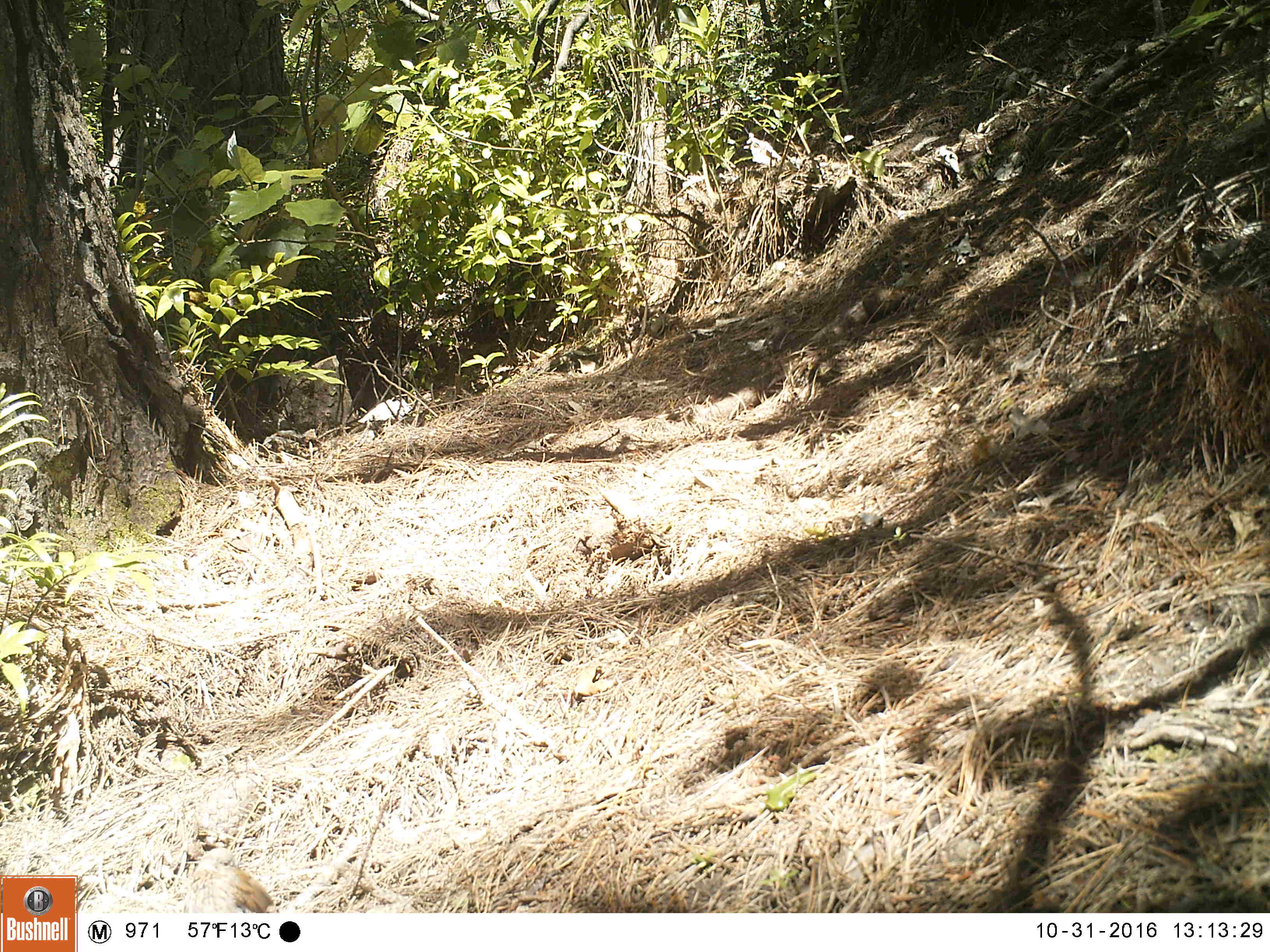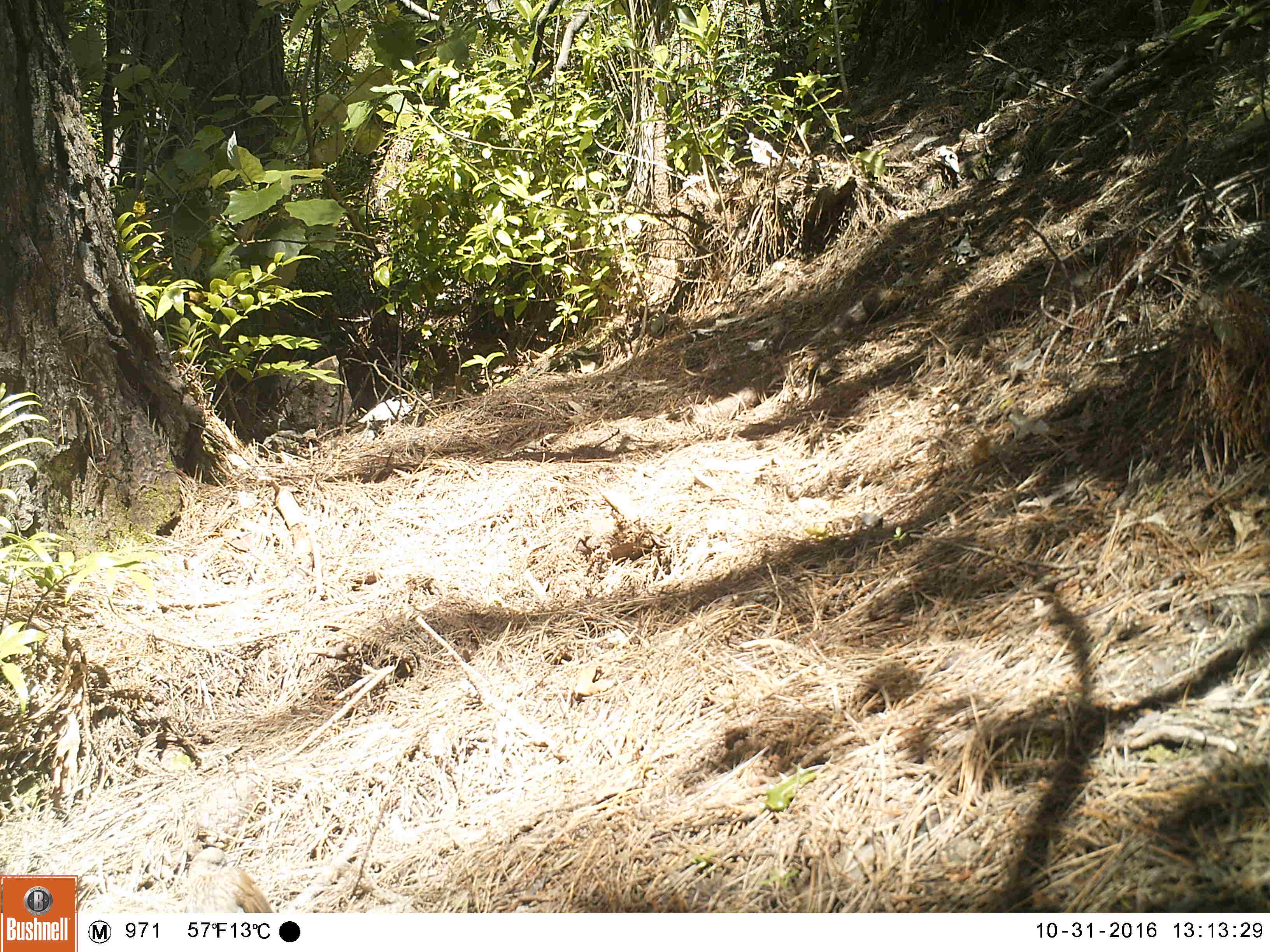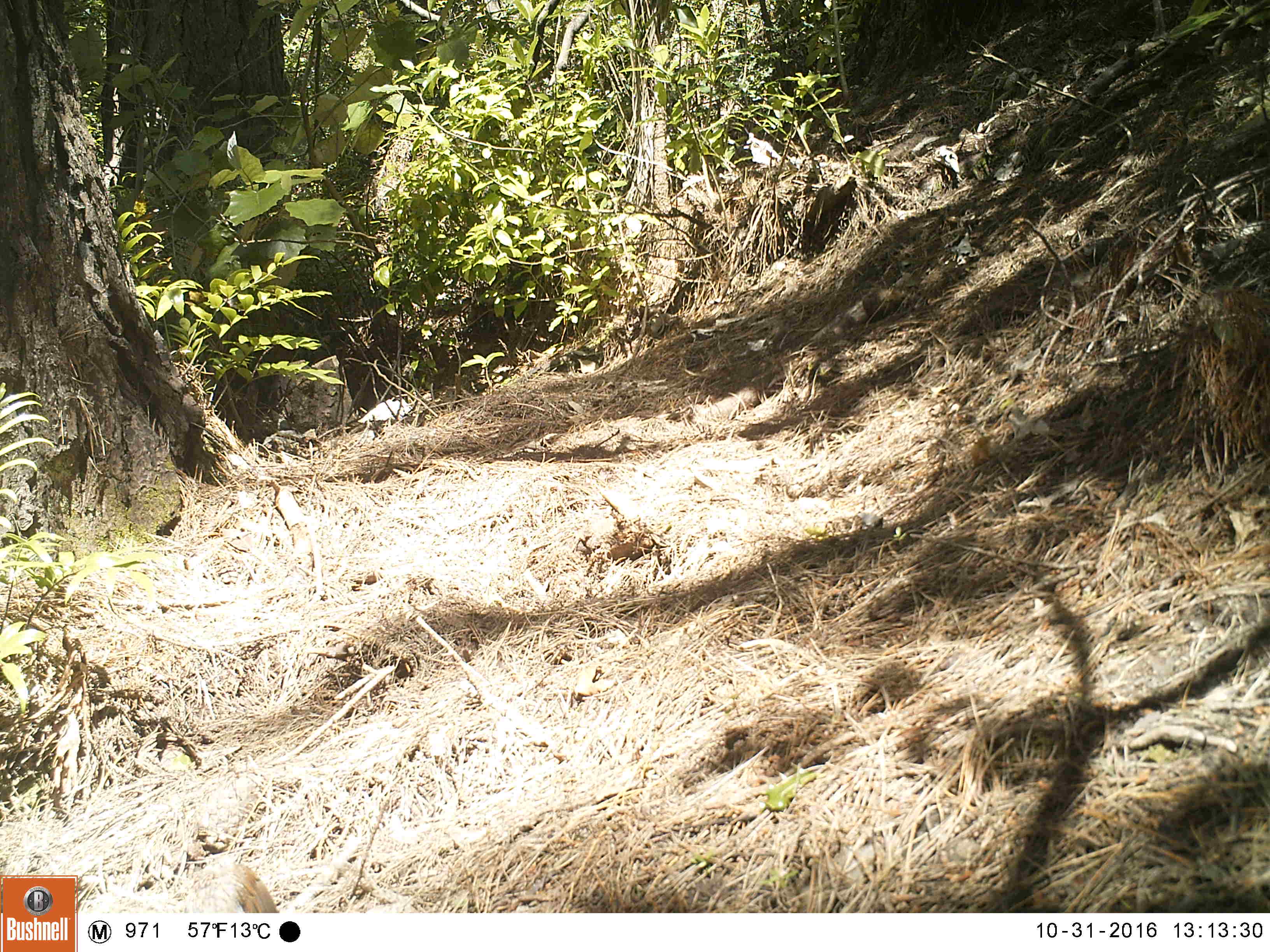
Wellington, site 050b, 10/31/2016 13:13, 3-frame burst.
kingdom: Animalia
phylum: Chordata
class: Aves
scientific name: Aves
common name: bird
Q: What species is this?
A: Bird (Aves).